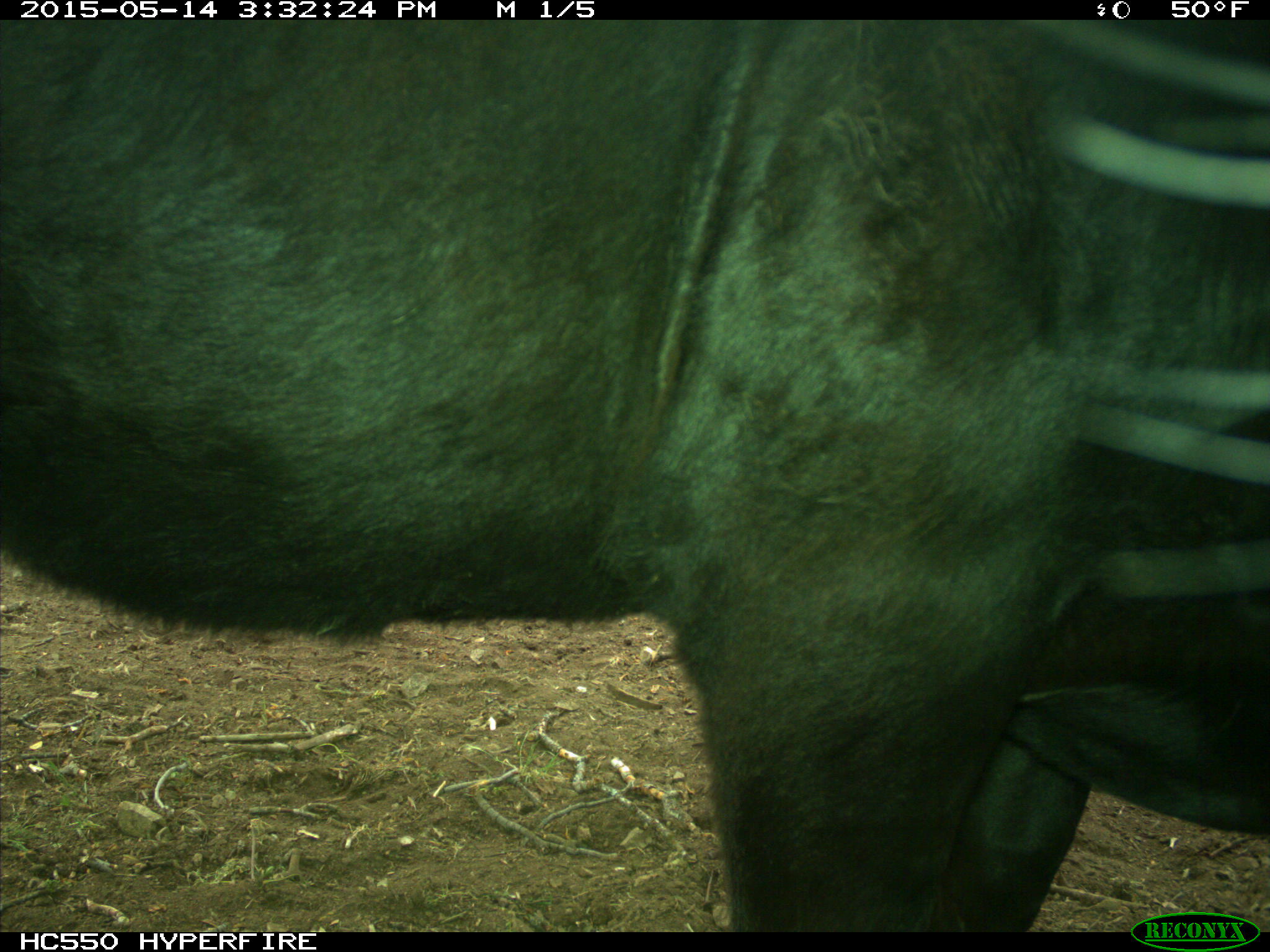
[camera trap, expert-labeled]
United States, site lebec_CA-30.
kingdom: Animalia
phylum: Chordata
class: Mammalia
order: Artiodactyla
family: Bovidae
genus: Bos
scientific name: Bos taurus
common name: domestic cow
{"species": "Bos taurus (domestic cow)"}